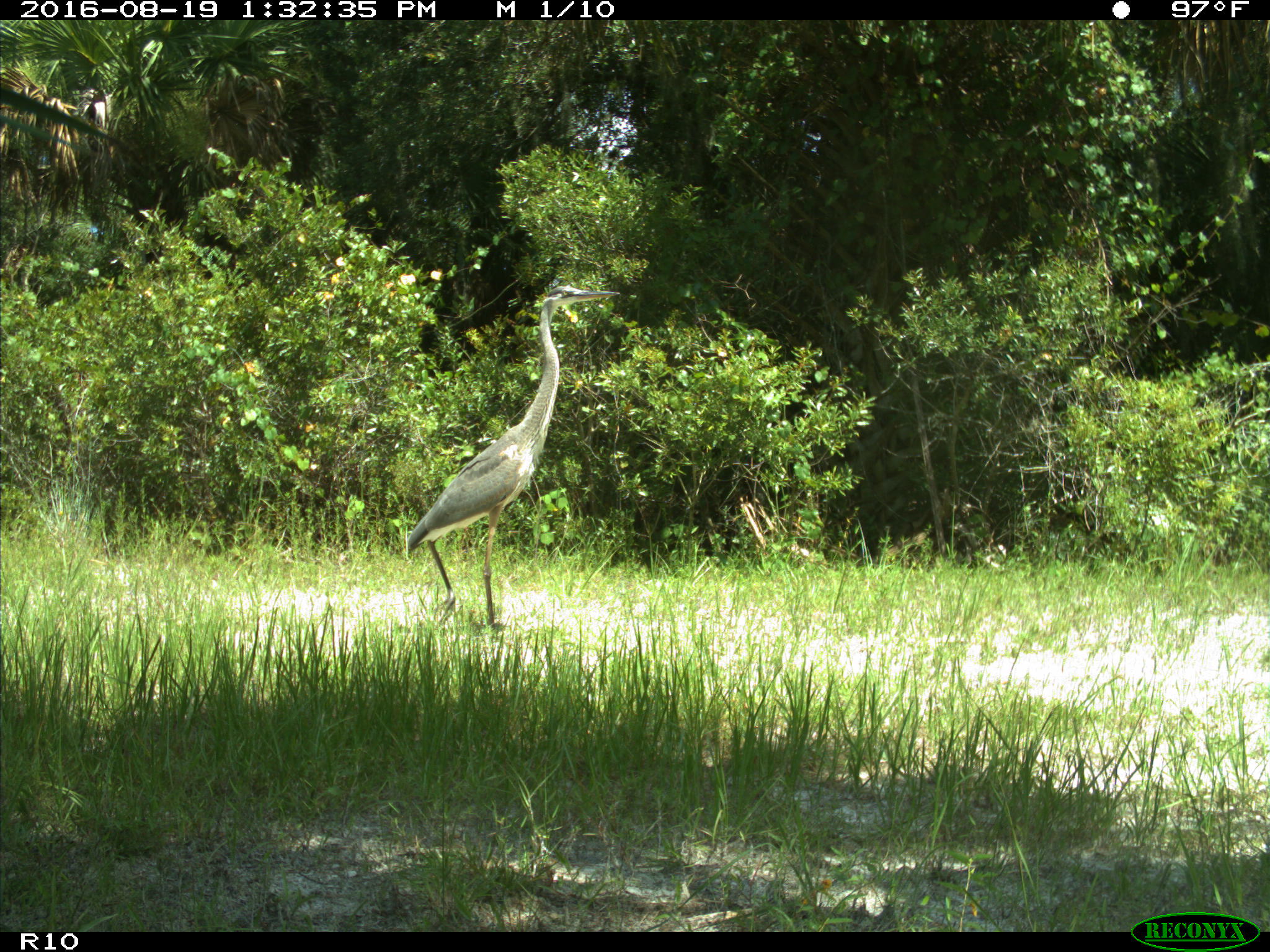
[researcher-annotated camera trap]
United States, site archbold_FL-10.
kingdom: Animalia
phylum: Chordata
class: Aves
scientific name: Aves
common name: birds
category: unidentified bird